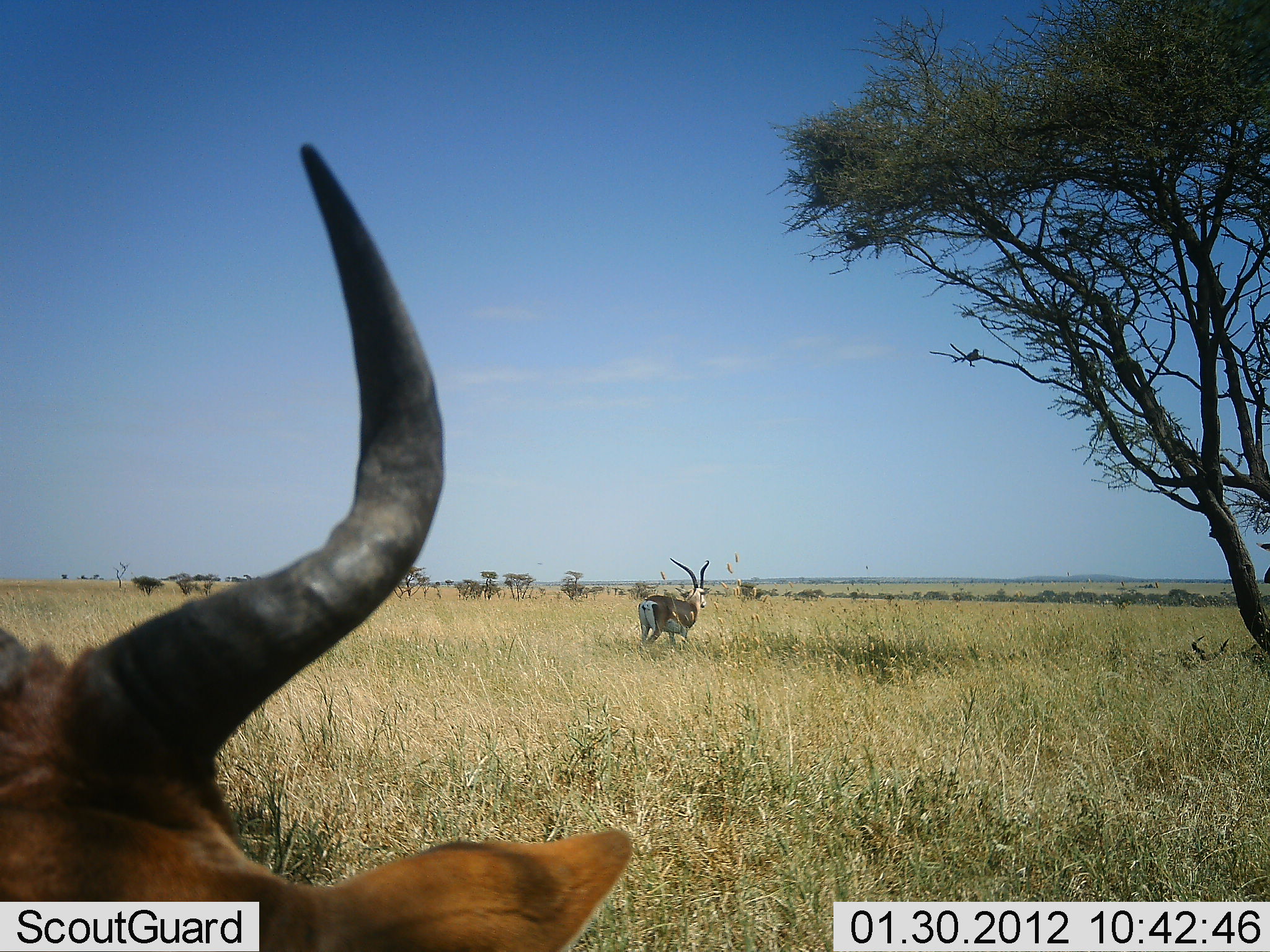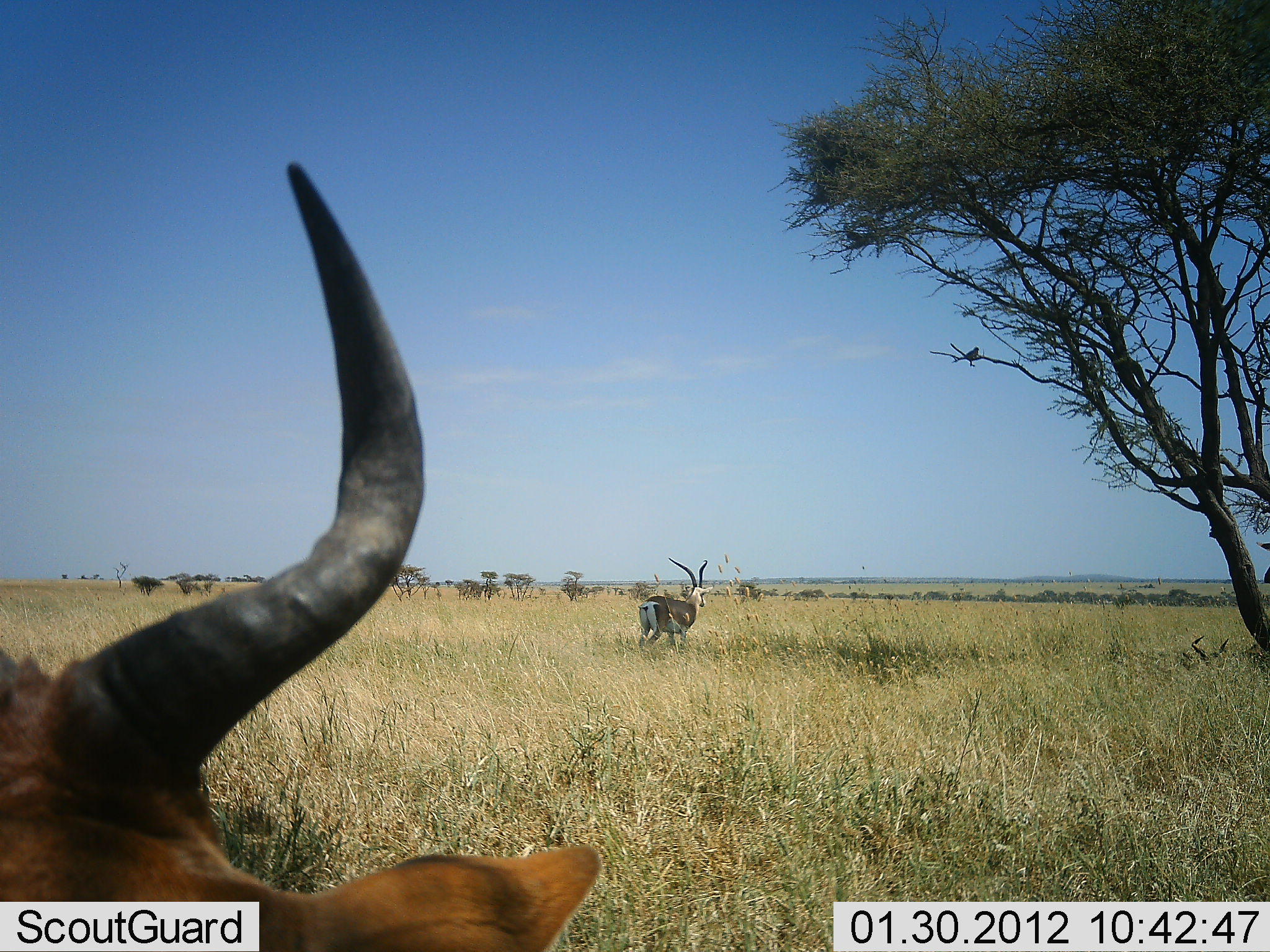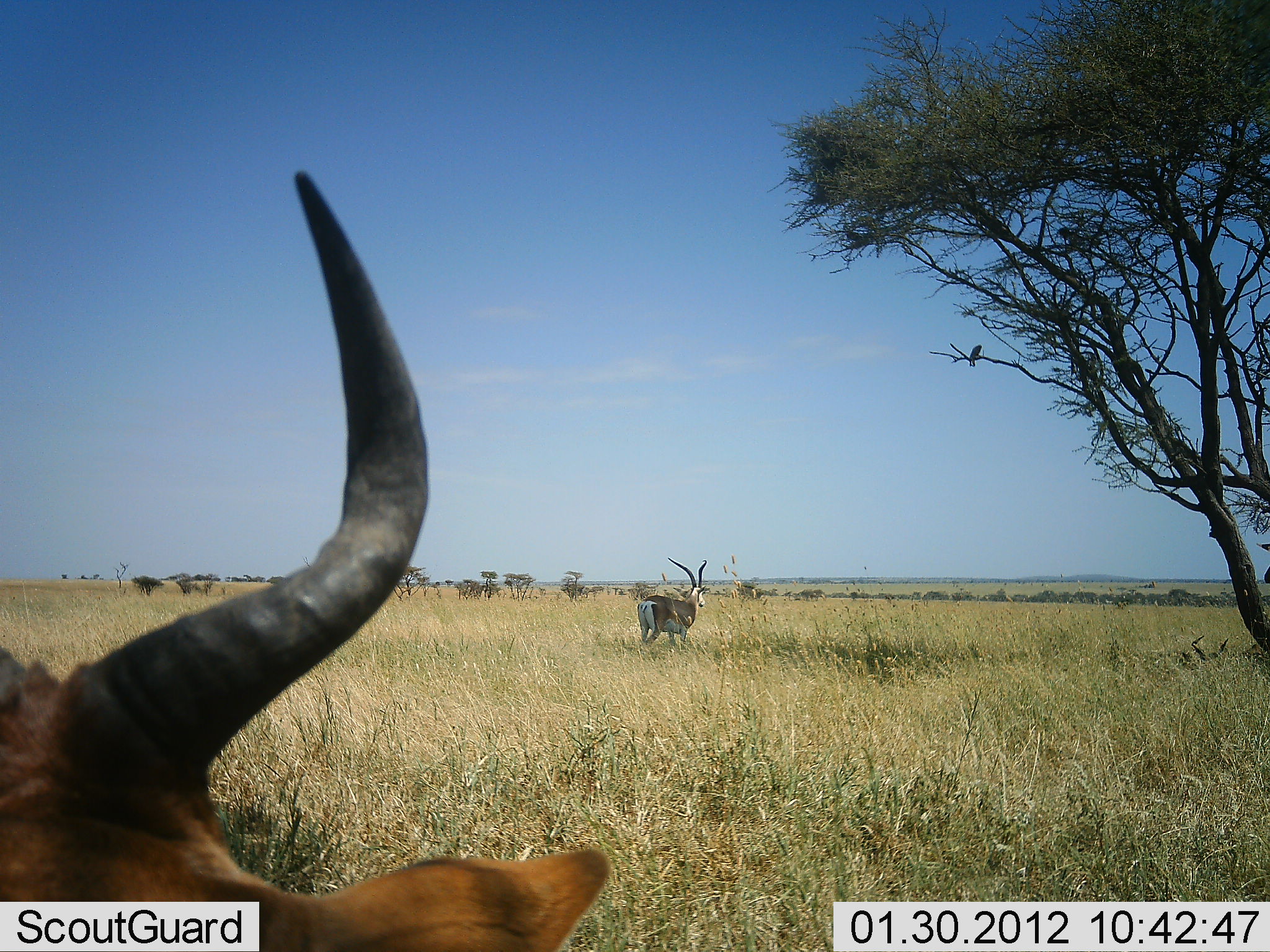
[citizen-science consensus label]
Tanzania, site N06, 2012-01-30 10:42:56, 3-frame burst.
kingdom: Animalia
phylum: Chordata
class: Mammalia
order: Artiodactyla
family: Bovidae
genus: Nanger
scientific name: Nanger granti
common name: grant's gazelle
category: gazellegrants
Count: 1.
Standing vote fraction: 100%.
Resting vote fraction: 0%.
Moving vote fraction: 0%.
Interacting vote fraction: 0%.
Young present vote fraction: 0%.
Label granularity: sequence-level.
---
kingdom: Animalia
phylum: Chordata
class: Mammalia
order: Artiodactyla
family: Bovidae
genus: Alcelaphus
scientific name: Alcelaphus buselaphus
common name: hartebeest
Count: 1.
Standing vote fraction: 15%.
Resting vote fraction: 85%.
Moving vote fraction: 0%.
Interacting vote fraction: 0%.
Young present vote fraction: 0%.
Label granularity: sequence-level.